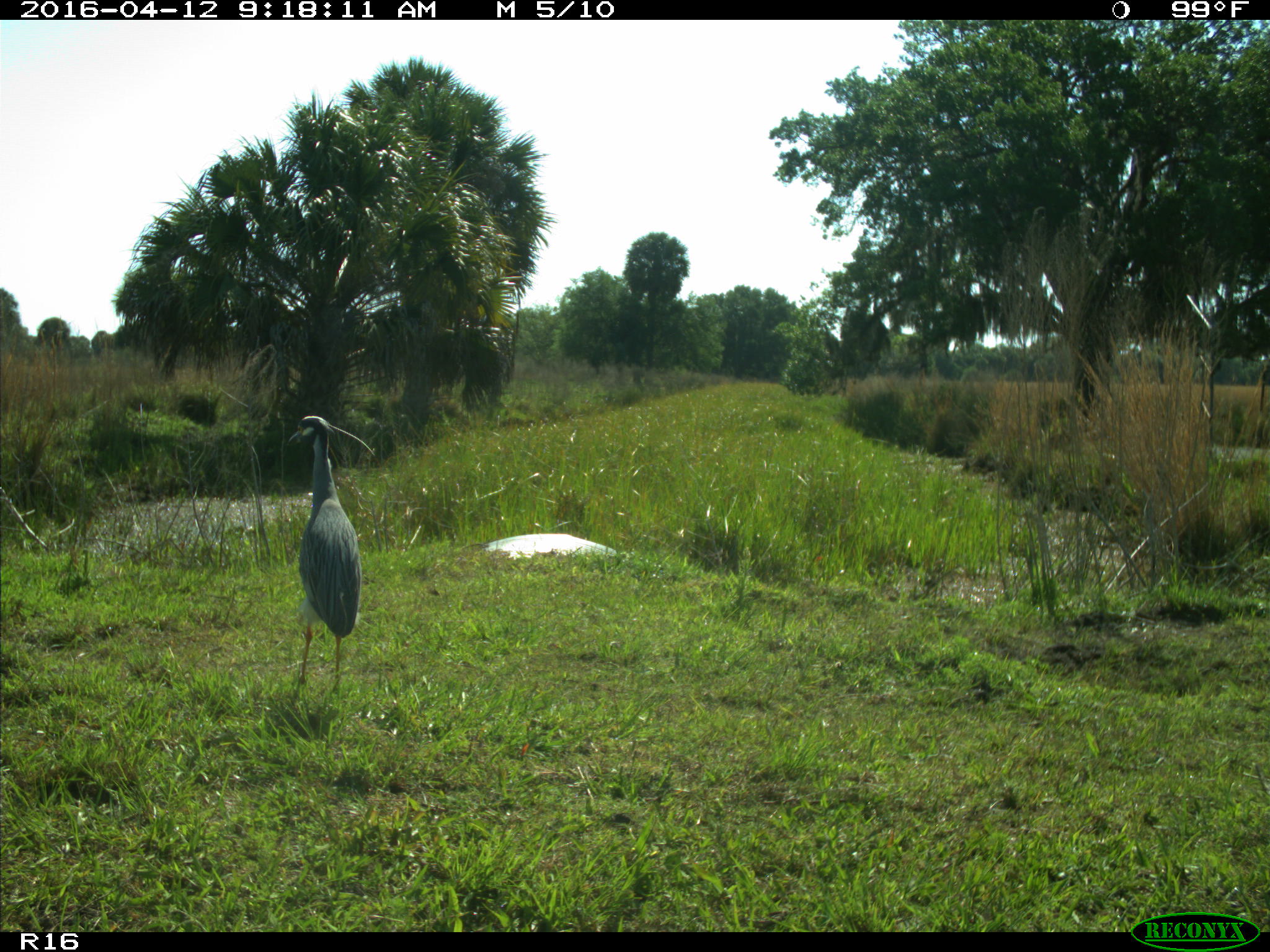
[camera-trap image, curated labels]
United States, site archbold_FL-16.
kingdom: Animalia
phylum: Chordata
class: Aves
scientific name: Aves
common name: birds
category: unidentified bird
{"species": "unidentified bird (birds) (Aves)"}